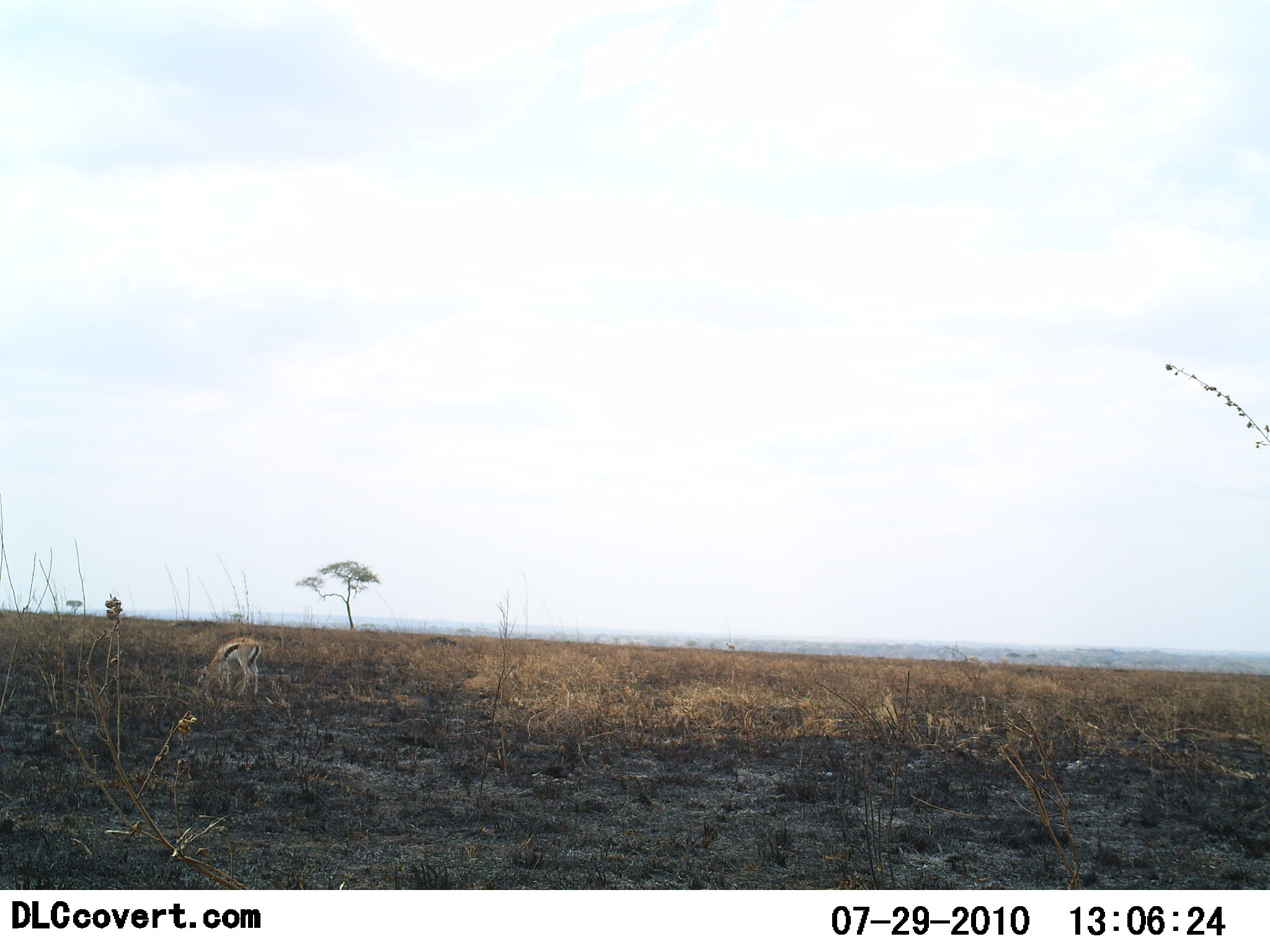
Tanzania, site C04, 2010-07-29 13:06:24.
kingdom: Animalia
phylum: Chordata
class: Mammalia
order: Artiodactyla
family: Bovidae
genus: Eudorcas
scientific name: Eudorcas thomsonii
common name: thomson's gazelle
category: gazellethomsons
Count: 1.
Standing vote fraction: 7%.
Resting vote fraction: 0%.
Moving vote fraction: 0%.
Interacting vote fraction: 0%.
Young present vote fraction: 7%.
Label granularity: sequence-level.